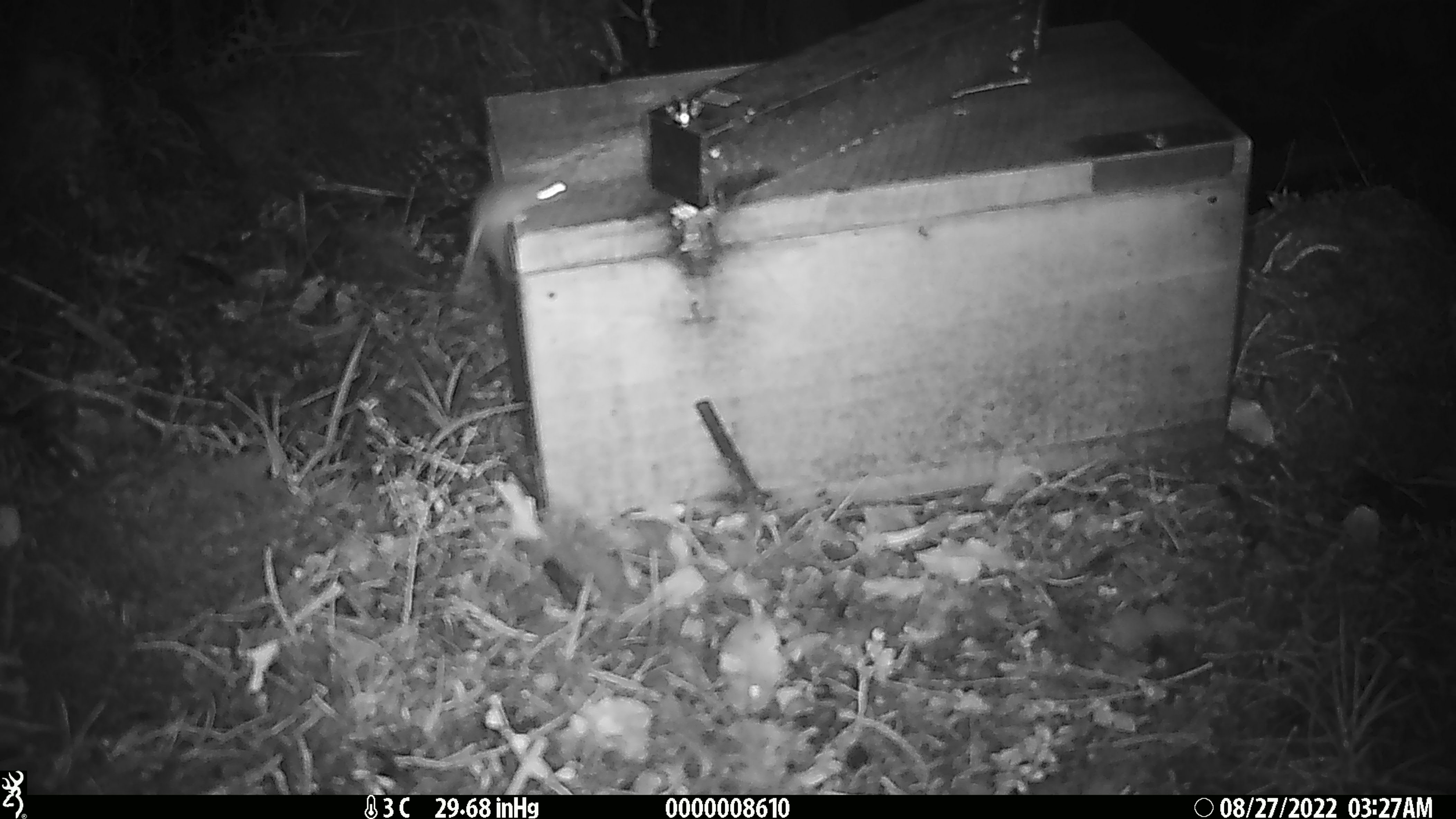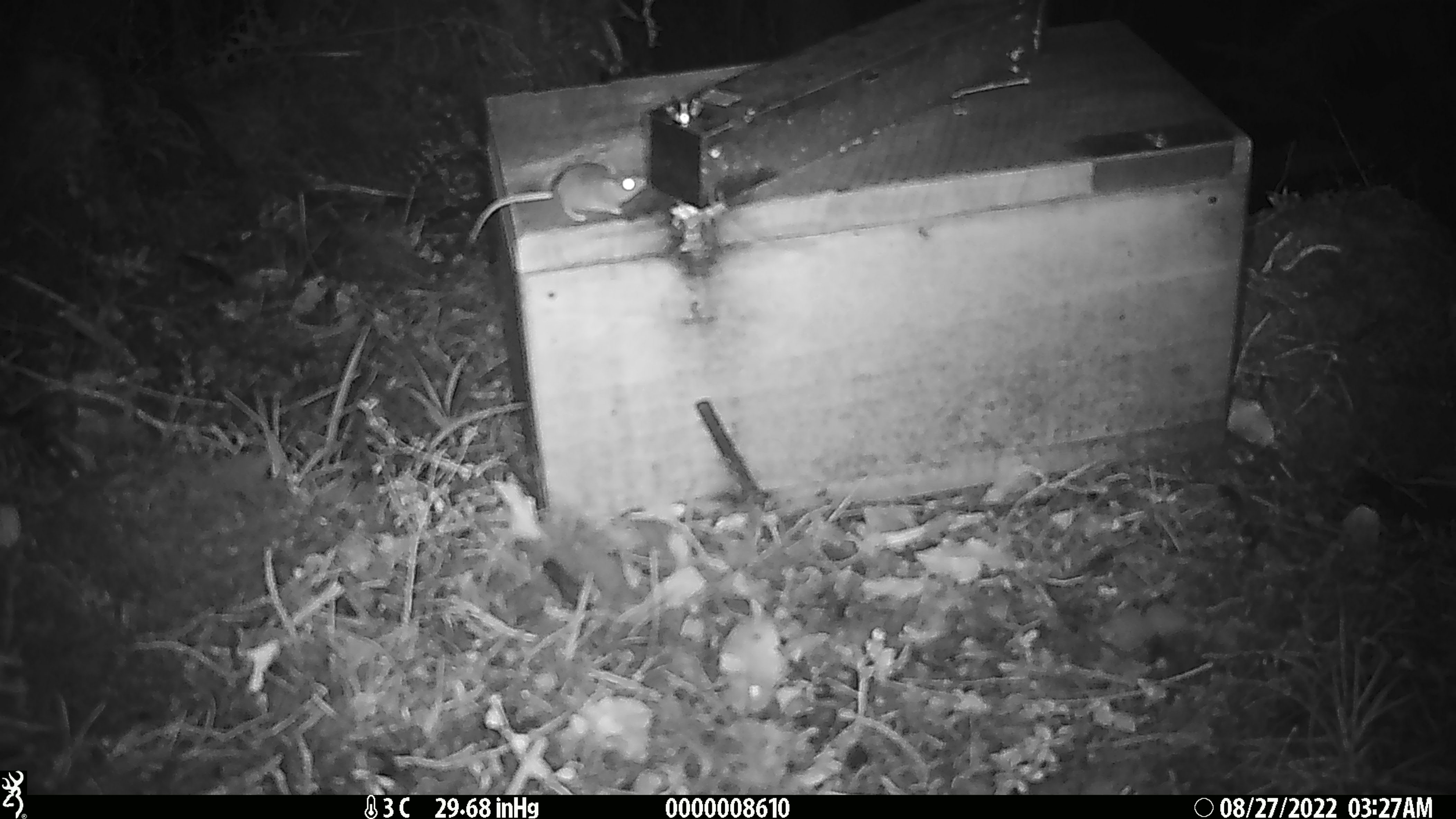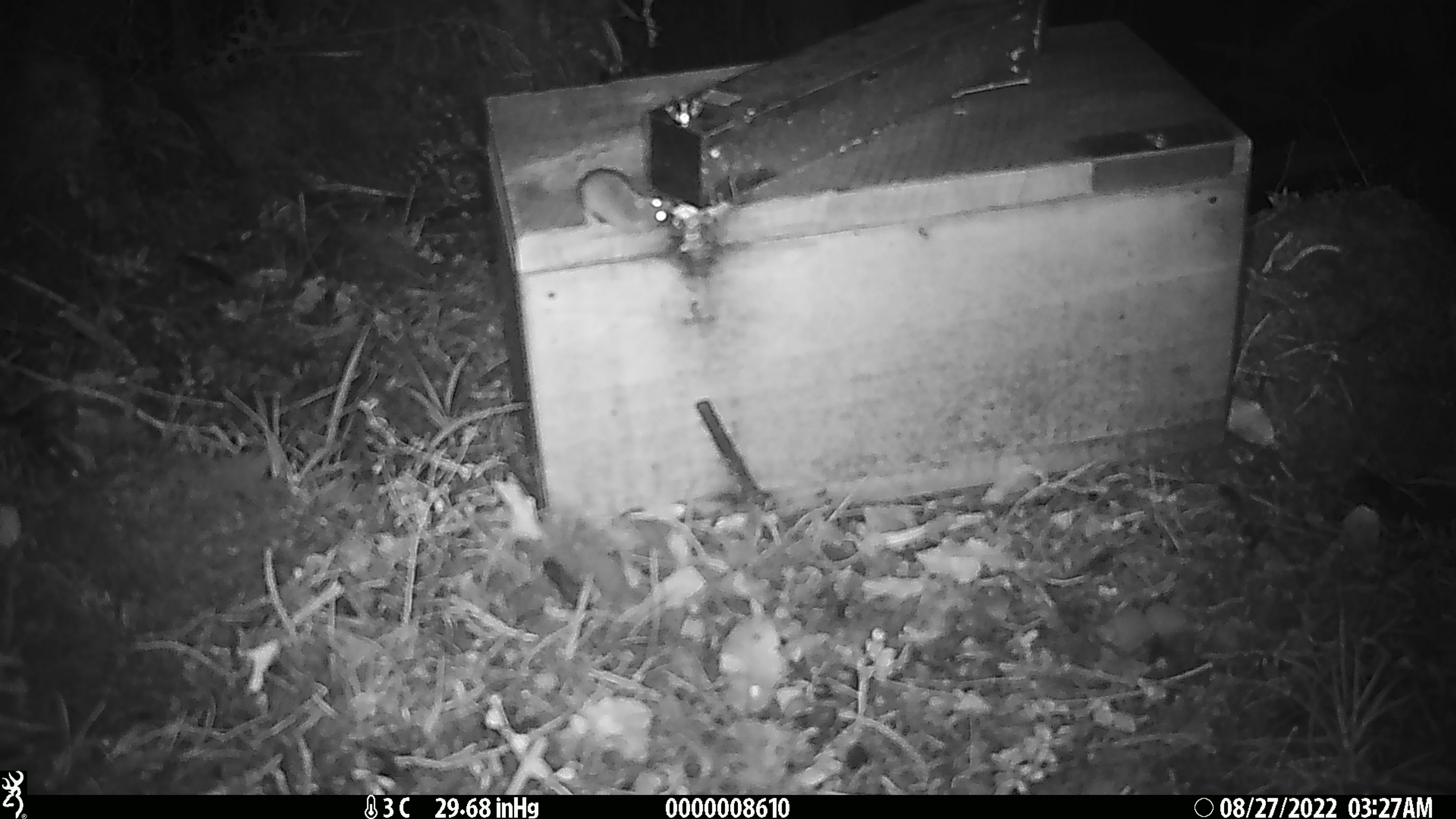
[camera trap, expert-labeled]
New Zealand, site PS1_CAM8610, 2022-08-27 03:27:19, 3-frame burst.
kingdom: Animalia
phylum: Chordata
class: Mammalia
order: Rodentia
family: Muridae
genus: Mus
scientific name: Mus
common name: mouse